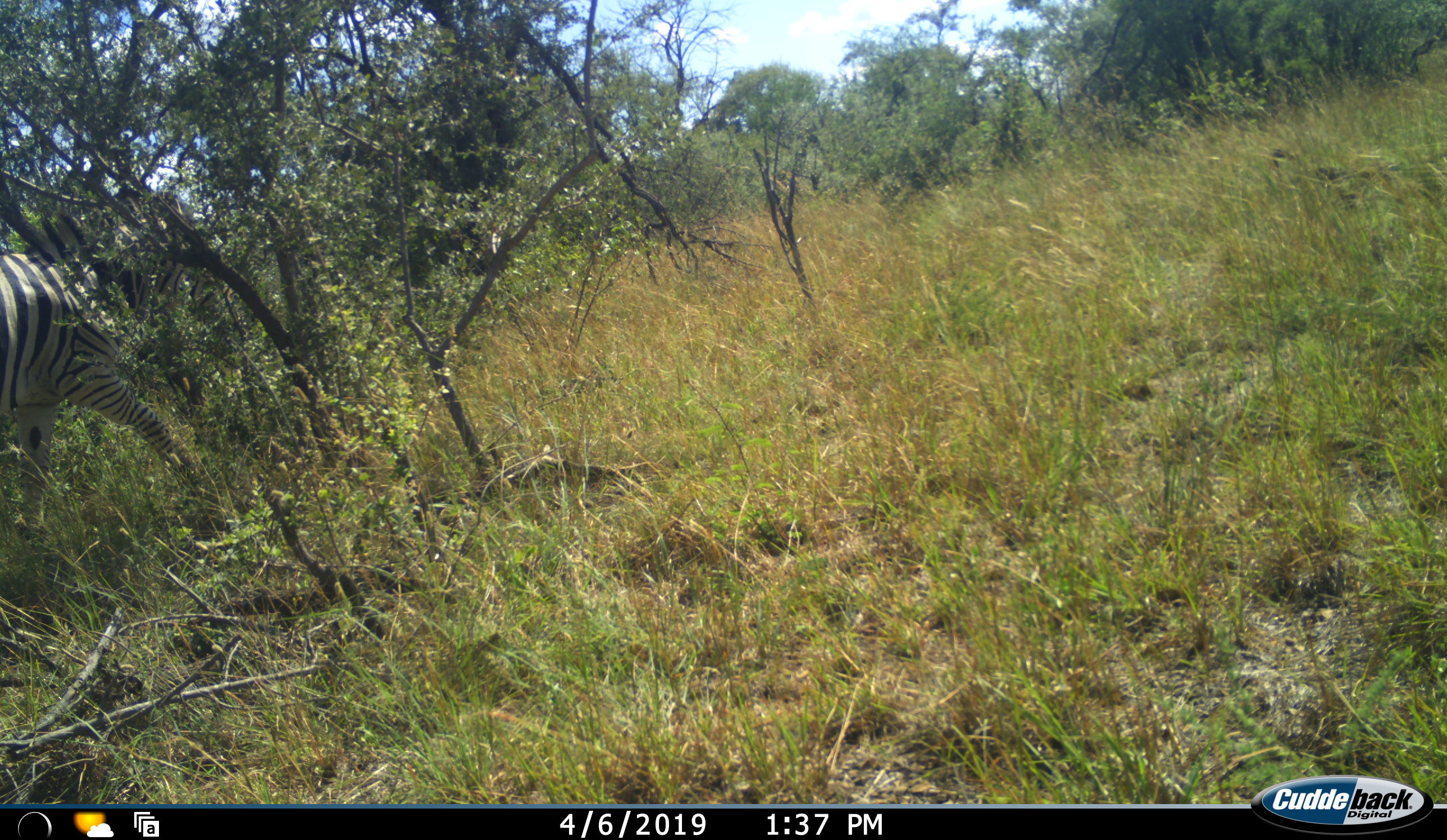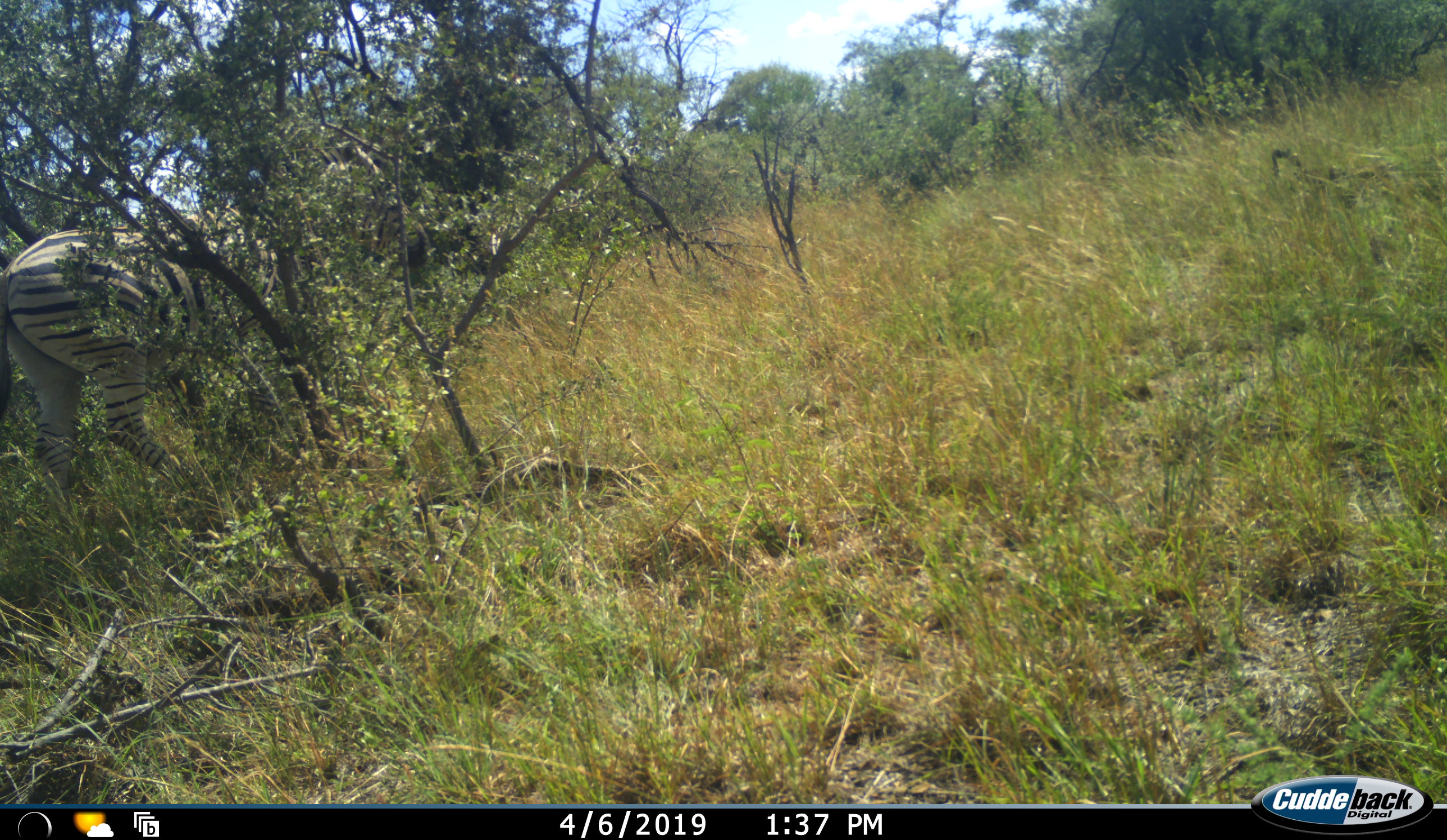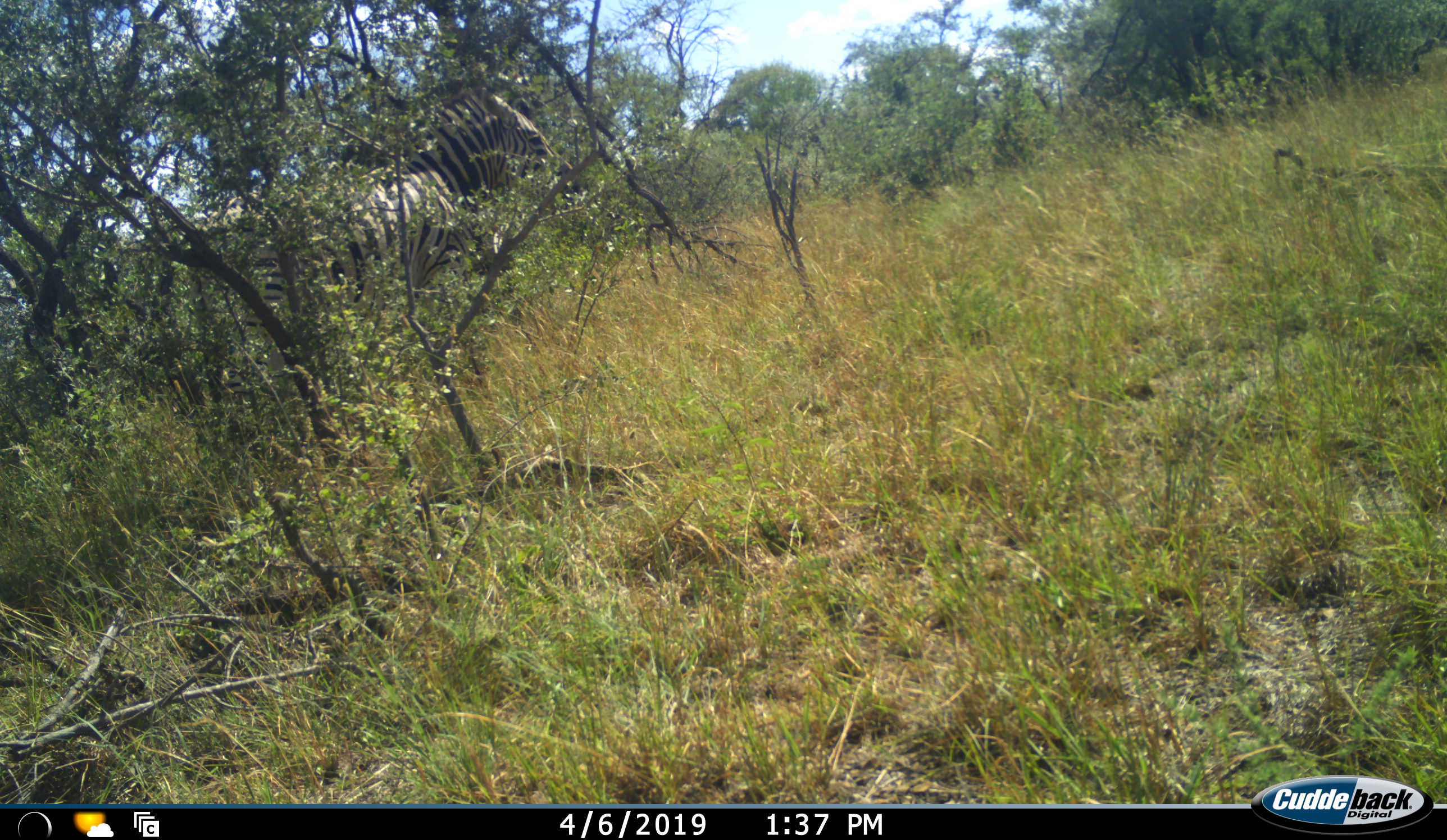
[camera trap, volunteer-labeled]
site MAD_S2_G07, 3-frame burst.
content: unidentified animal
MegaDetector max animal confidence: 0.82